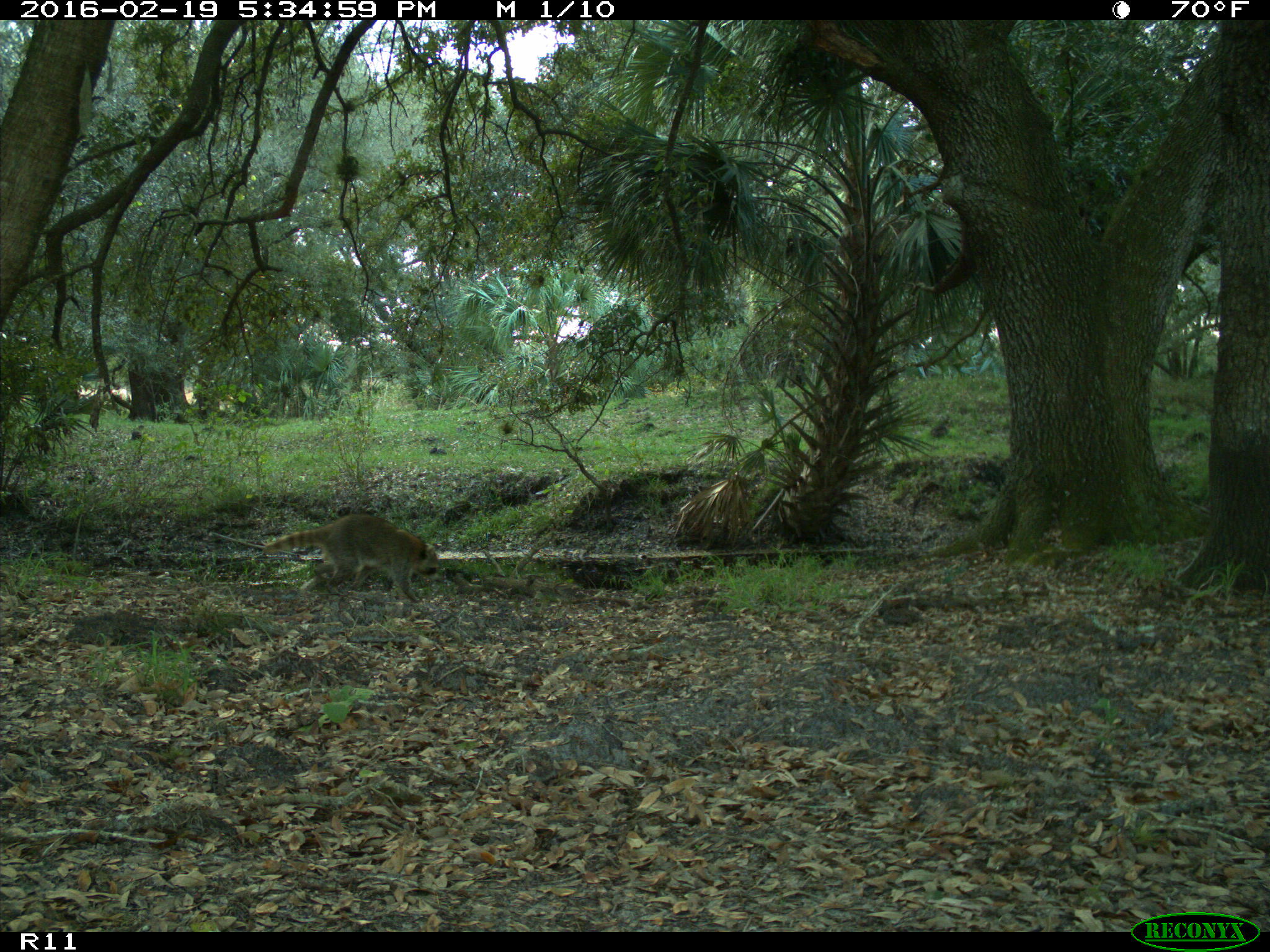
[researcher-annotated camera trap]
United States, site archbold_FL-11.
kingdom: Animalia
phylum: Chordata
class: Mammalia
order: Carnivora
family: Procyonidae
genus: Procyon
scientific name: Procyon lotor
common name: common raccoon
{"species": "Procyon lotor (common raccoon)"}